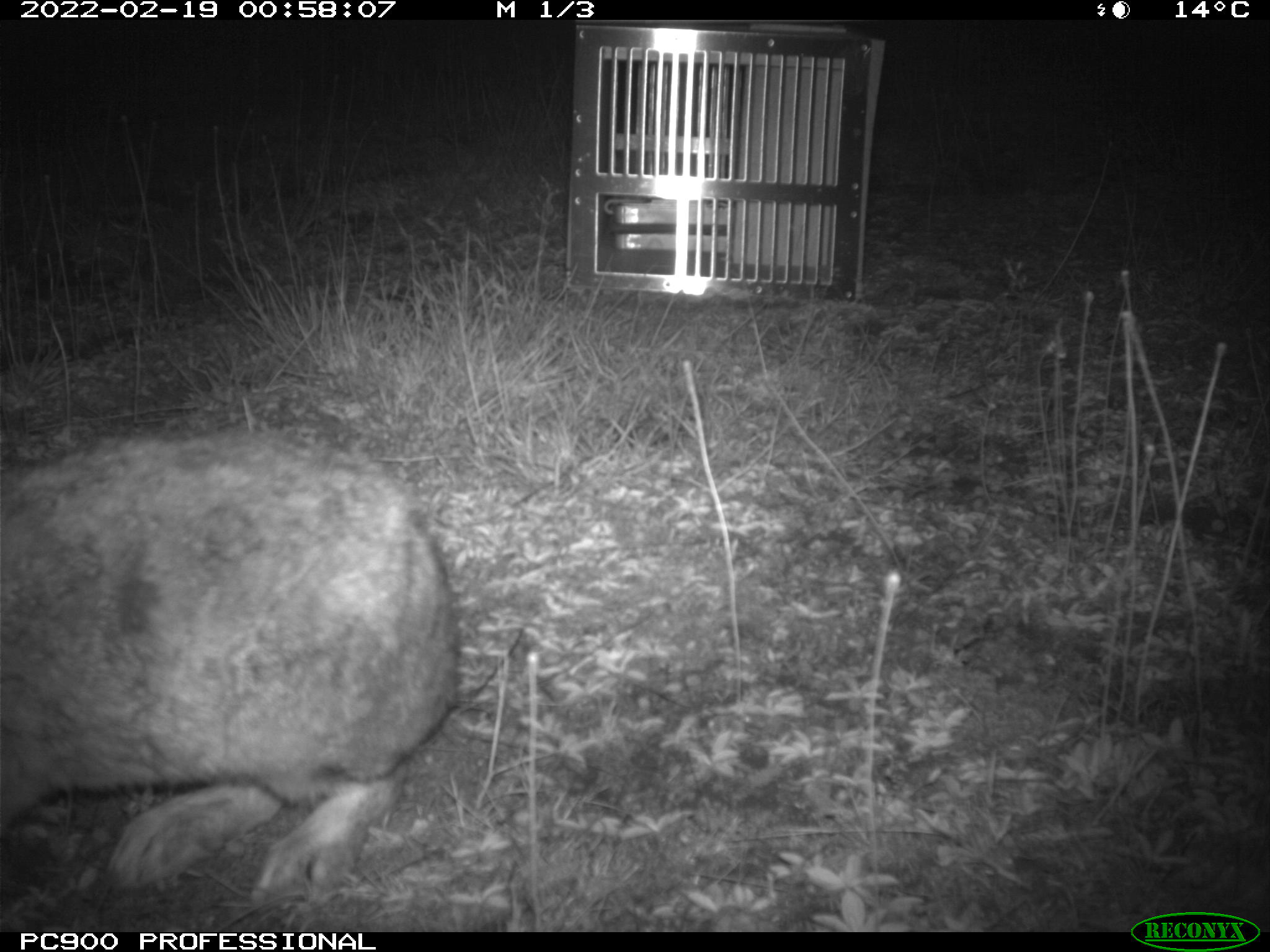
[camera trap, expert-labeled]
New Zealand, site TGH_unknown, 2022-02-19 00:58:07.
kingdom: Animalia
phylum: Chordata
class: Mammalia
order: Lagomorpha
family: Leporidae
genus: Oryctolagus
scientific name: Oryctolagus cuniculus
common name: european rabbit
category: rabbit